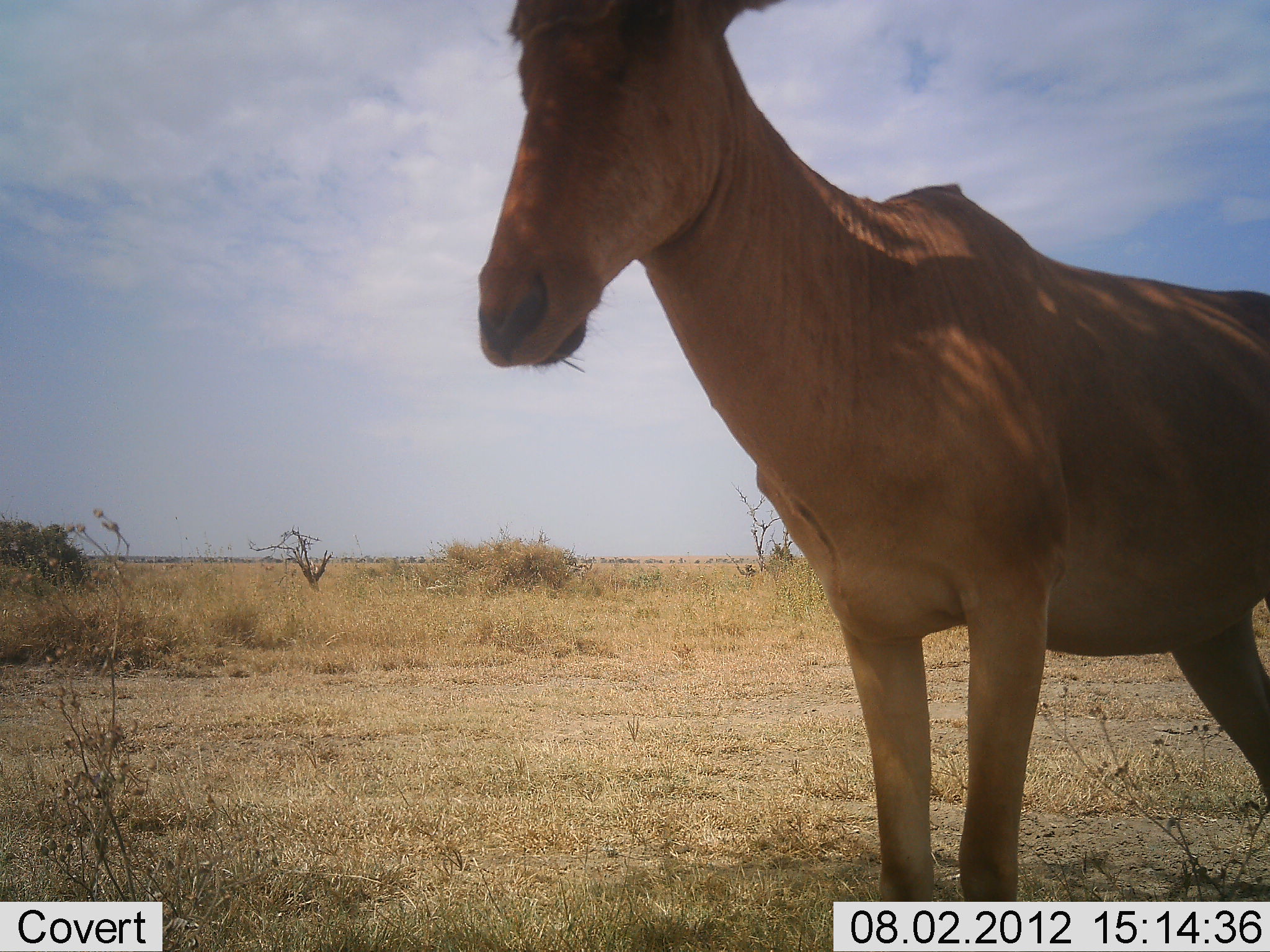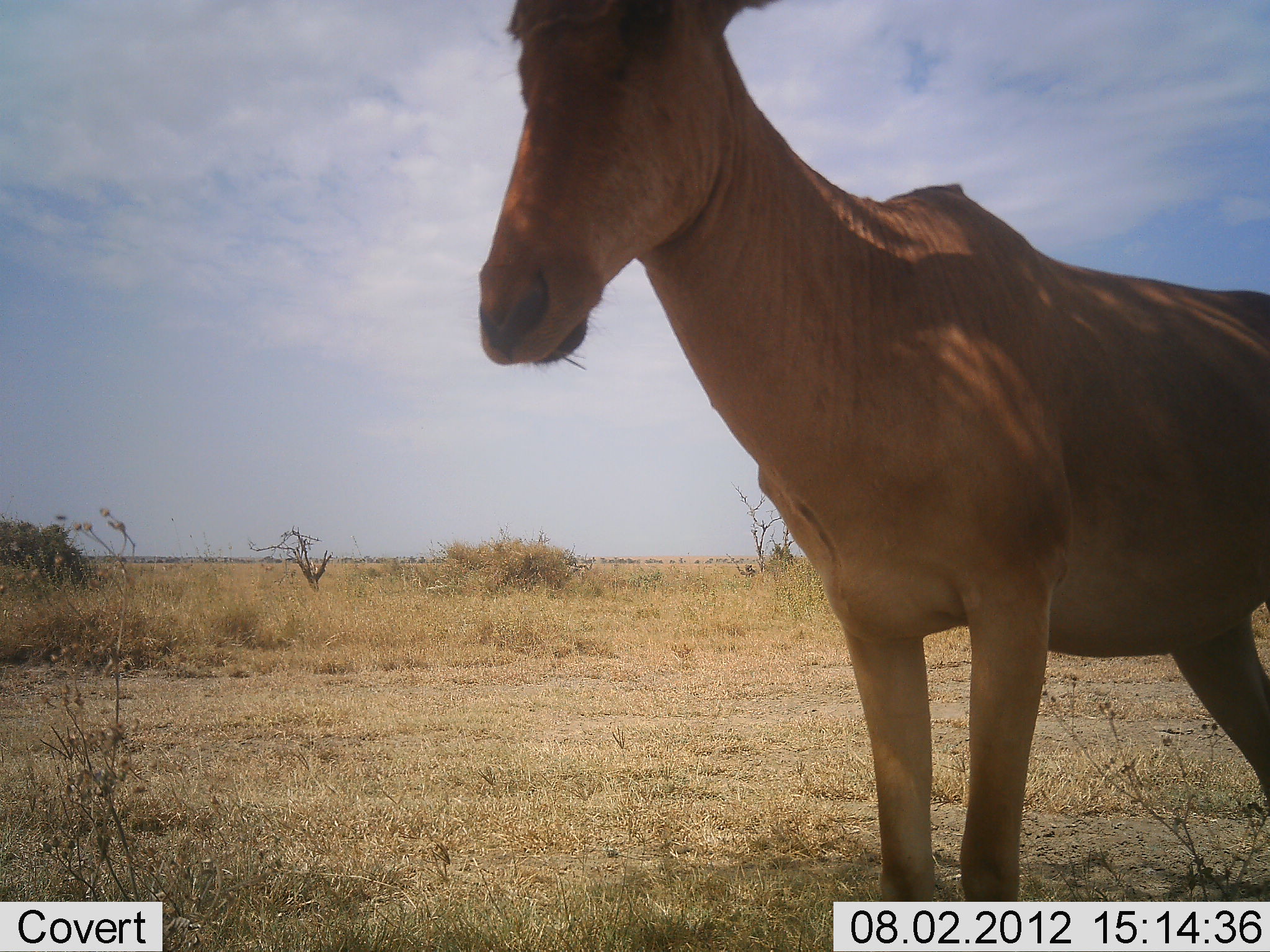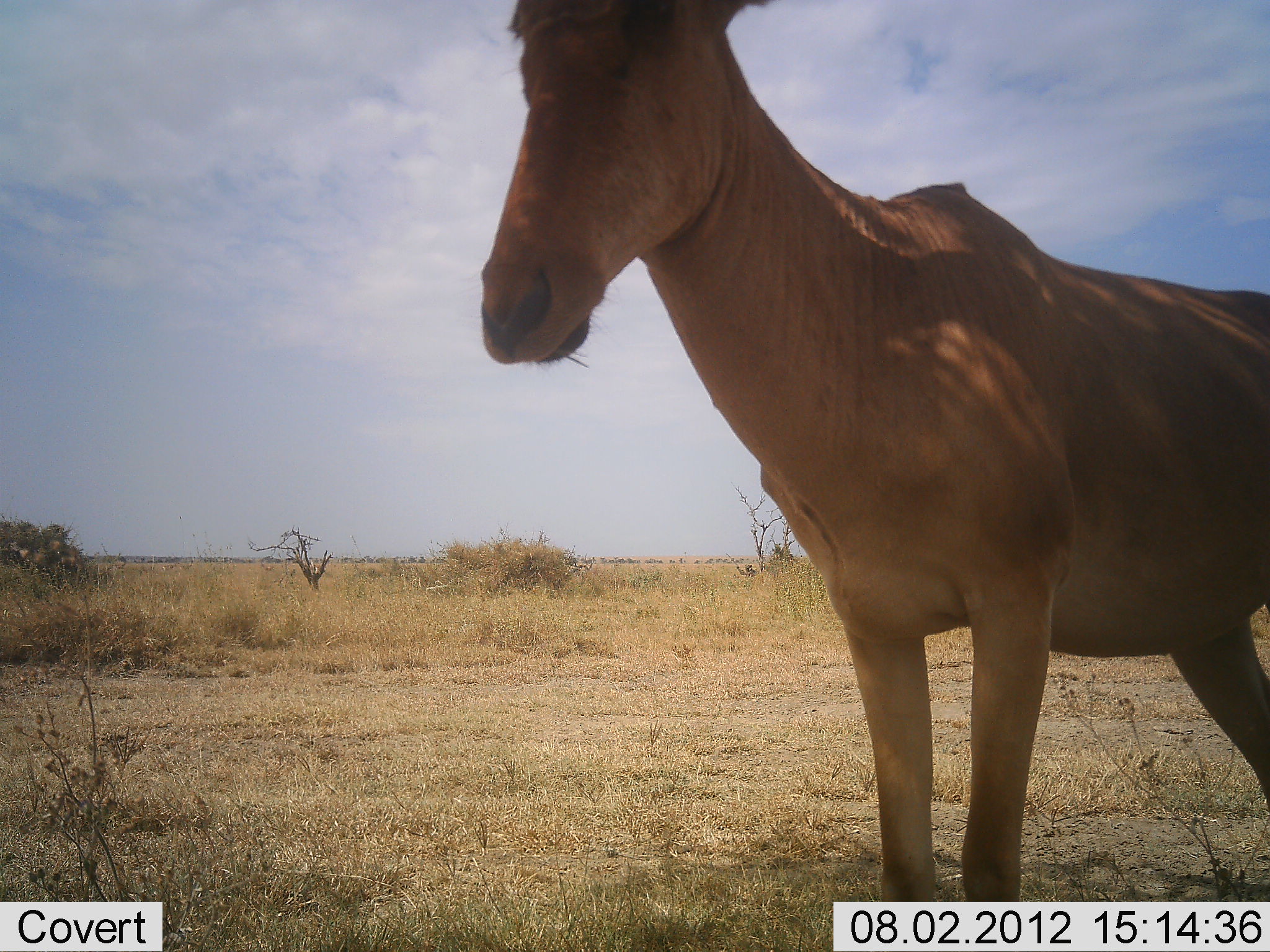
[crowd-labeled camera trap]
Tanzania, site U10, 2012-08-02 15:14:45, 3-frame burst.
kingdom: Animalia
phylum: Chordata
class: Mammalia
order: Artiodactyla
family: Bovidae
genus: Alcelaphus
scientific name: Alcelaphus buselaphus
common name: hartebeest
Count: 1.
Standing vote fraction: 100%.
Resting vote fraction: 0%.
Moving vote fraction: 0%.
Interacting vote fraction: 0%.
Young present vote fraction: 0%.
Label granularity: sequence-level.